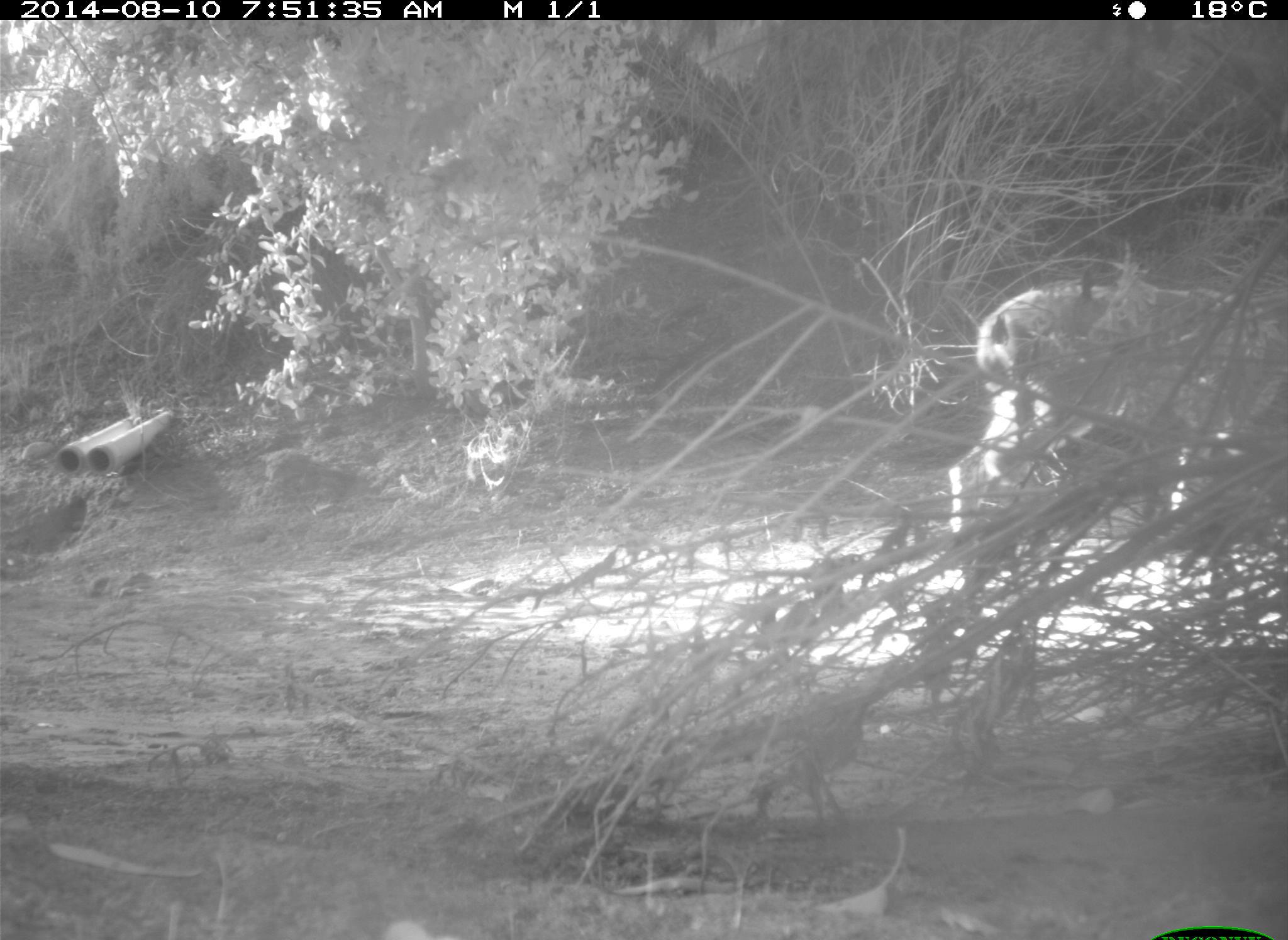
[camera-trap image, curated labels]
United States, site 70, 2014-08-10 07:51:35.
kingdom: Animalia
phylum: Chordata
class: Mammalia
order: Artiodactyla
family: Cervidae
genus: Odocoileus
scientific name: Odocoileus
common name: deer